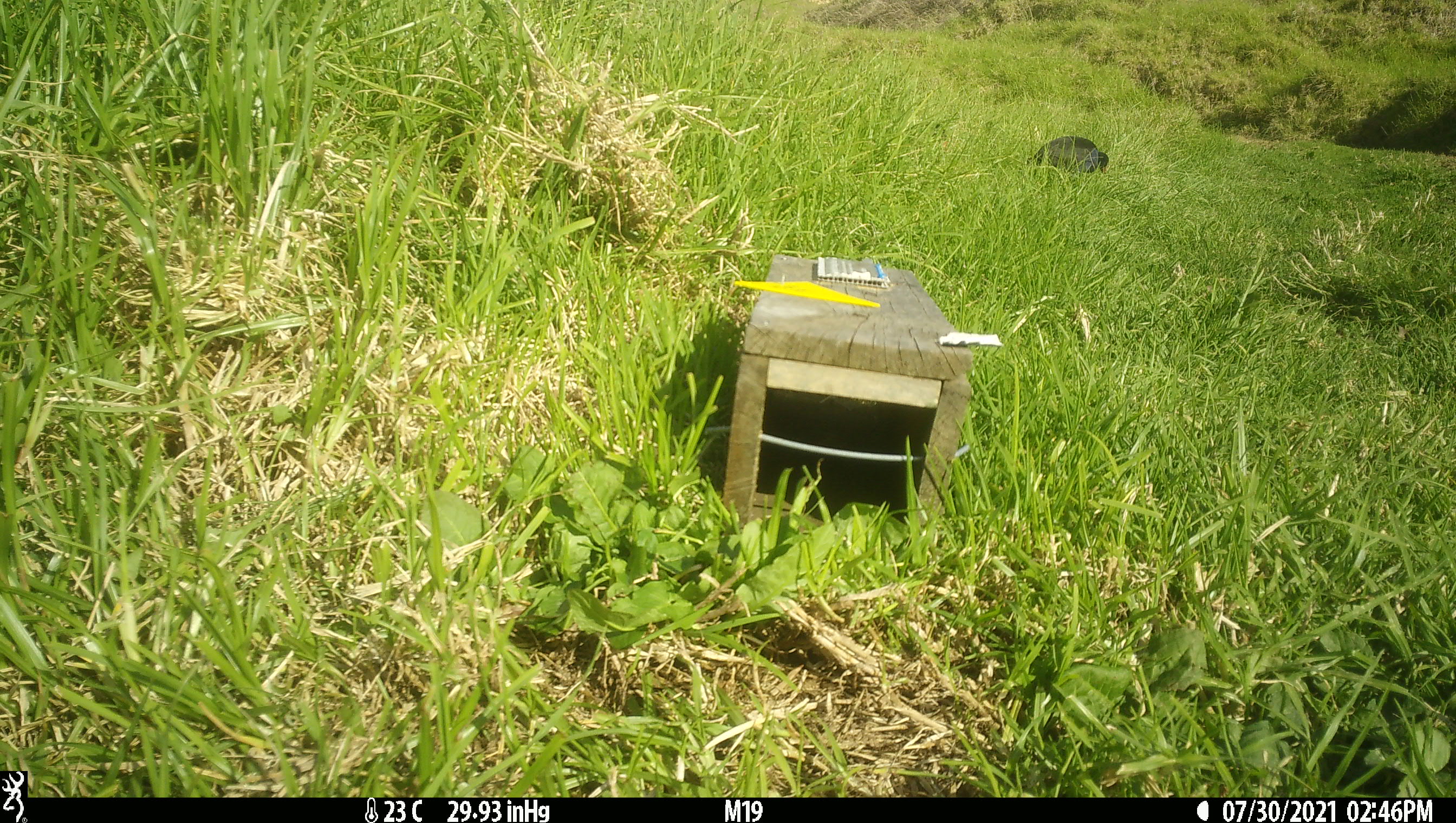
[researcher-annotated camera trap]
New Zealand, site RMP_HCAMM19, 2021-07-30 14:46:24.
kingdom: Animalia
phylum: Chordata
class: Aves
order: Gruiformes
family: Rallidae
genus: Porphyrio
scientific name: Porphyrio melanotus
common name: australasian swamphen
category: pukeko